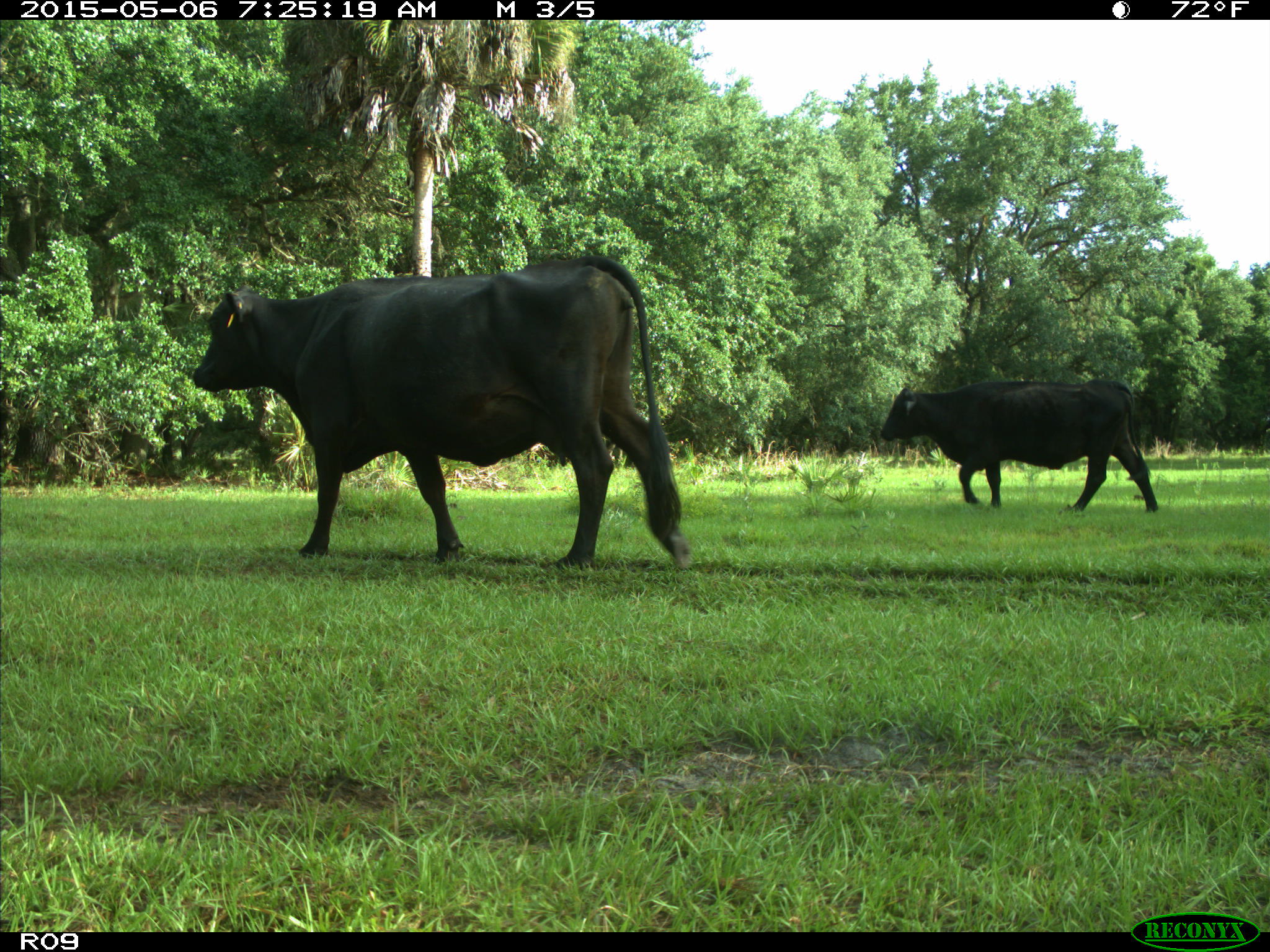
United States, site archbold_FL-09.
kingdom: Animalia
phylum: Chordata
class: Mammalia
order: Artiodactyla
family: Bovidae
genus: Bos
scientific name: Bos taurus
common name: domestic cow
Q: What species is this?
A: Bos taurus (domestic cow).